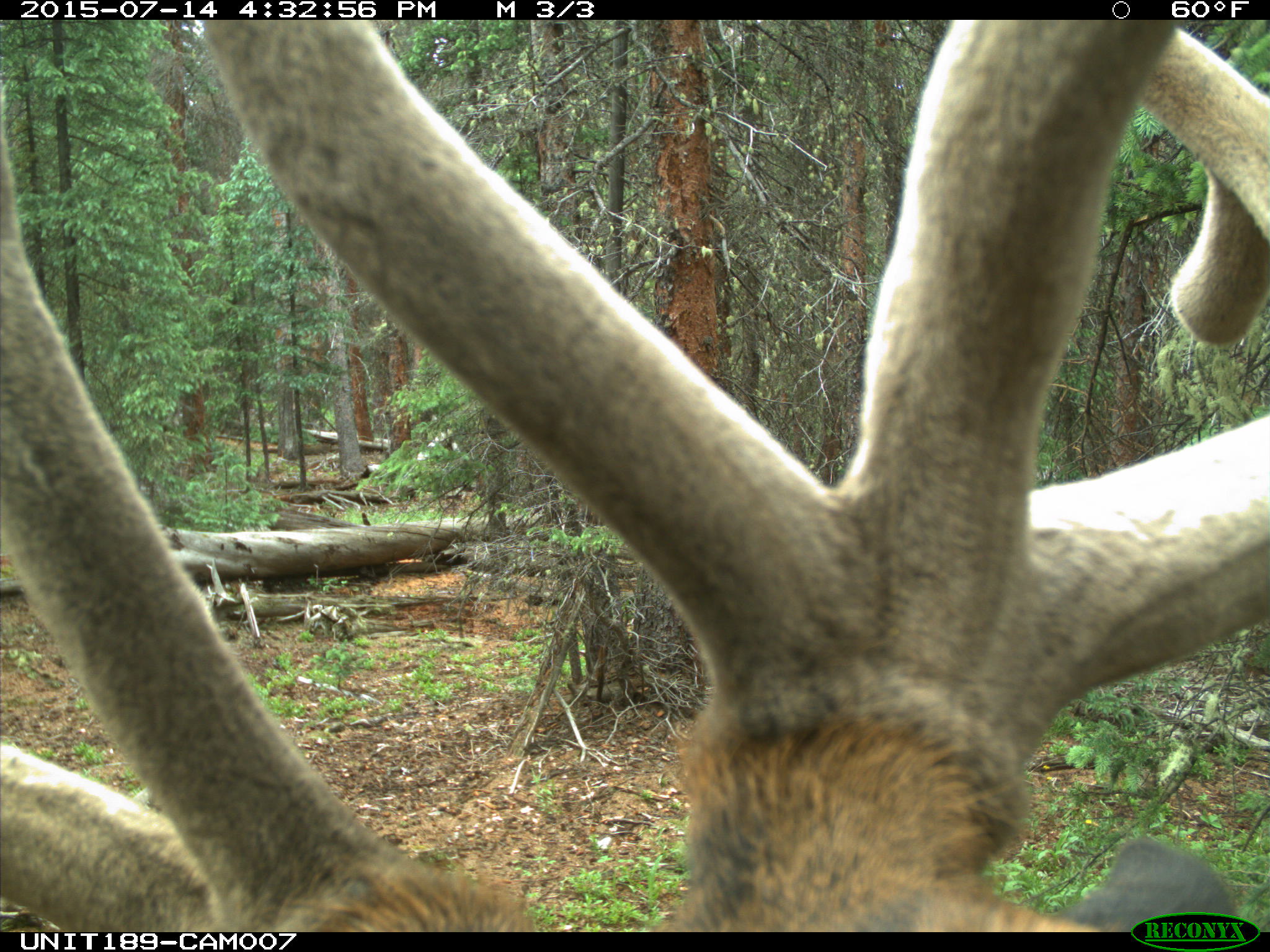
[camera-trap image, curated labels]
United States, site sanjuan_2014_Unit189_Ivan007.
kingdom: Animalia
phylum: Chordata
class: Mammalia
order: Artiodactyla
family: Cervidae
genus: Cervus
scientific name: Cervus elaphus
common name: red deer